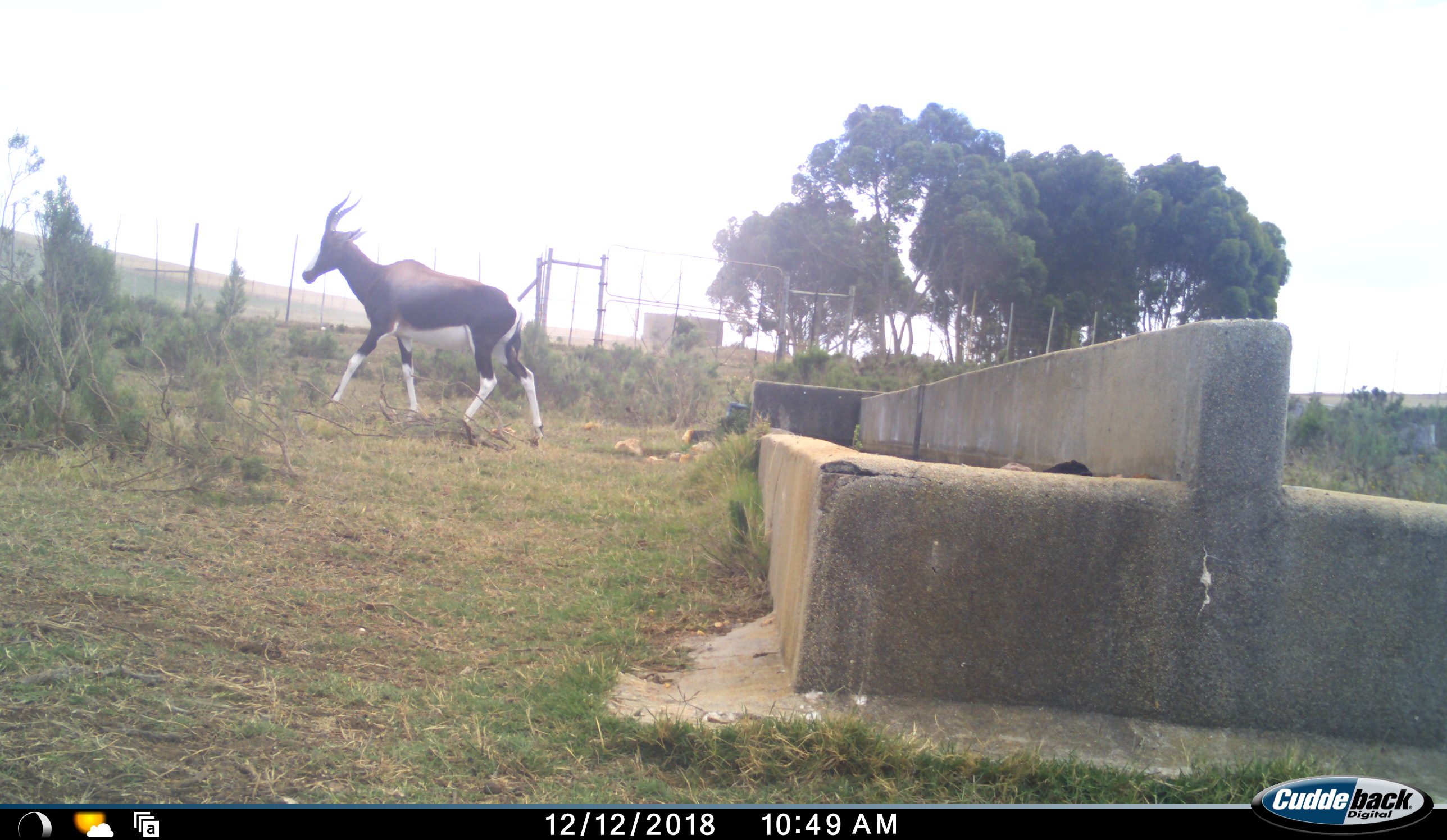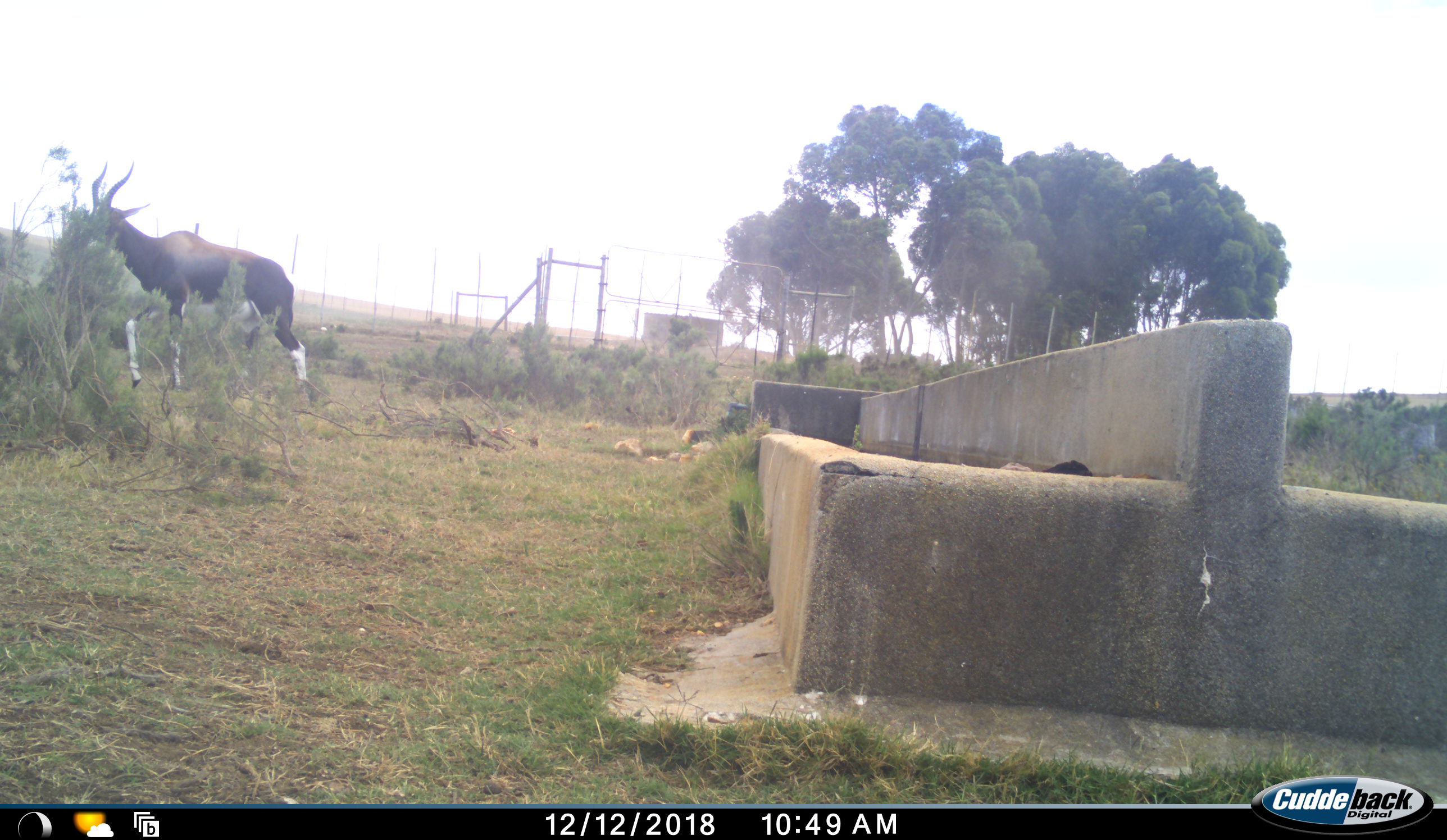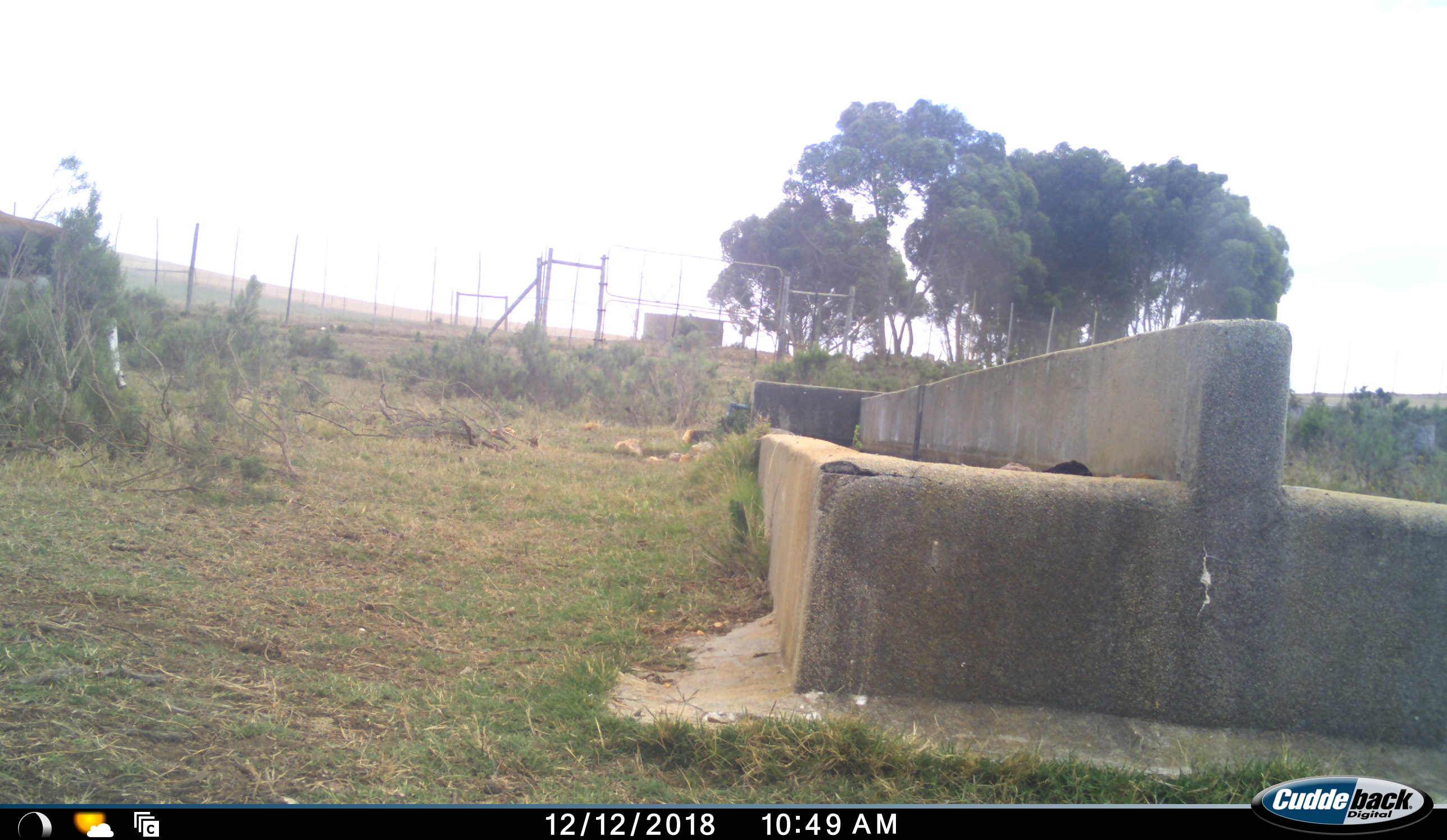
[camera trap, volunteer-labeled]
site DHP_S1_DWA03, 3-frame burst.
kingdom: Animalia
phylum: Chordata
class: Mammalia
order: Artiodactyla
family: Bovidae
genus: Damaliscus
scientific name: Damaliscus pygargus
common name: bontebok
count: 1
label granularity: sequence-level